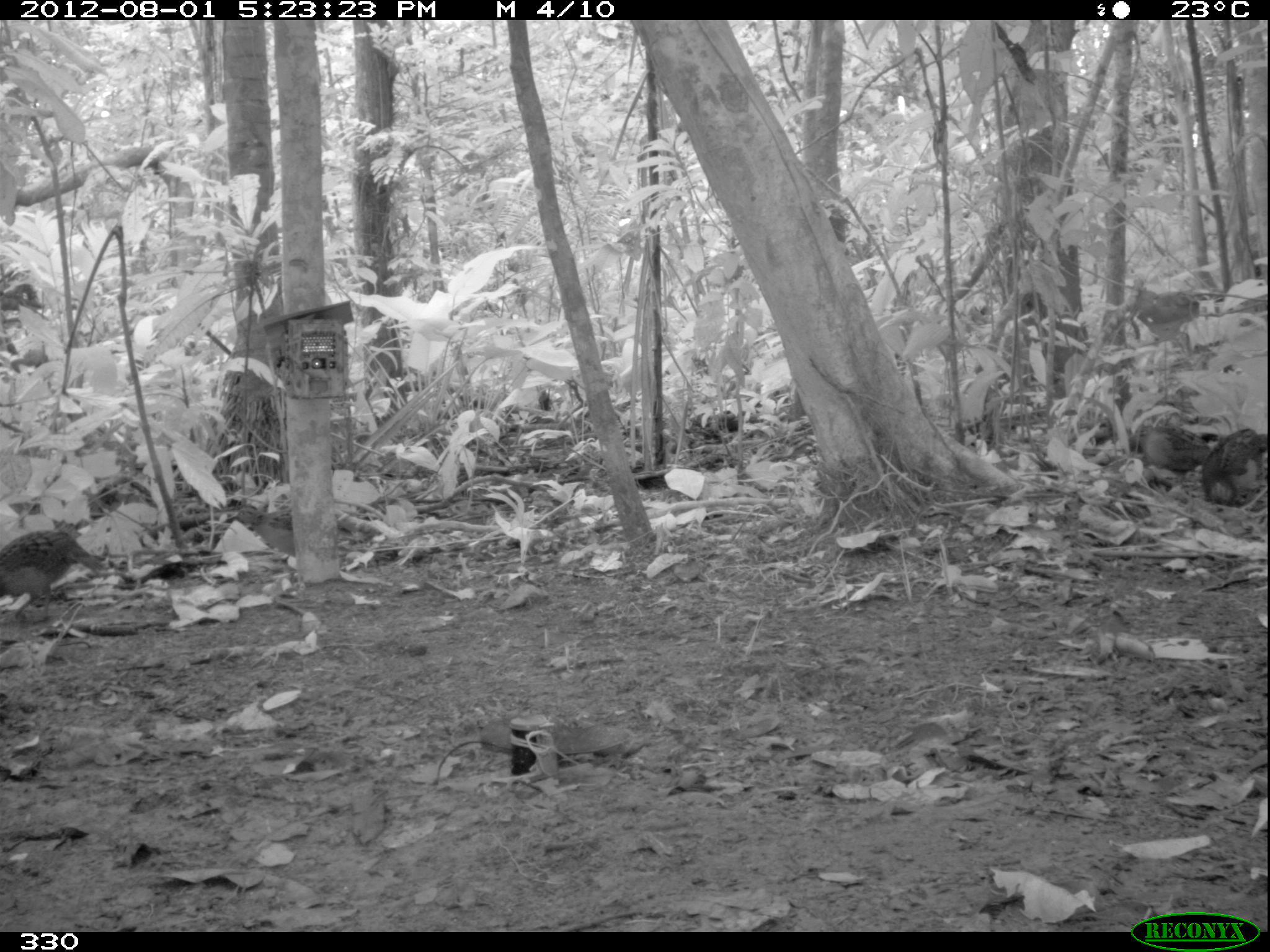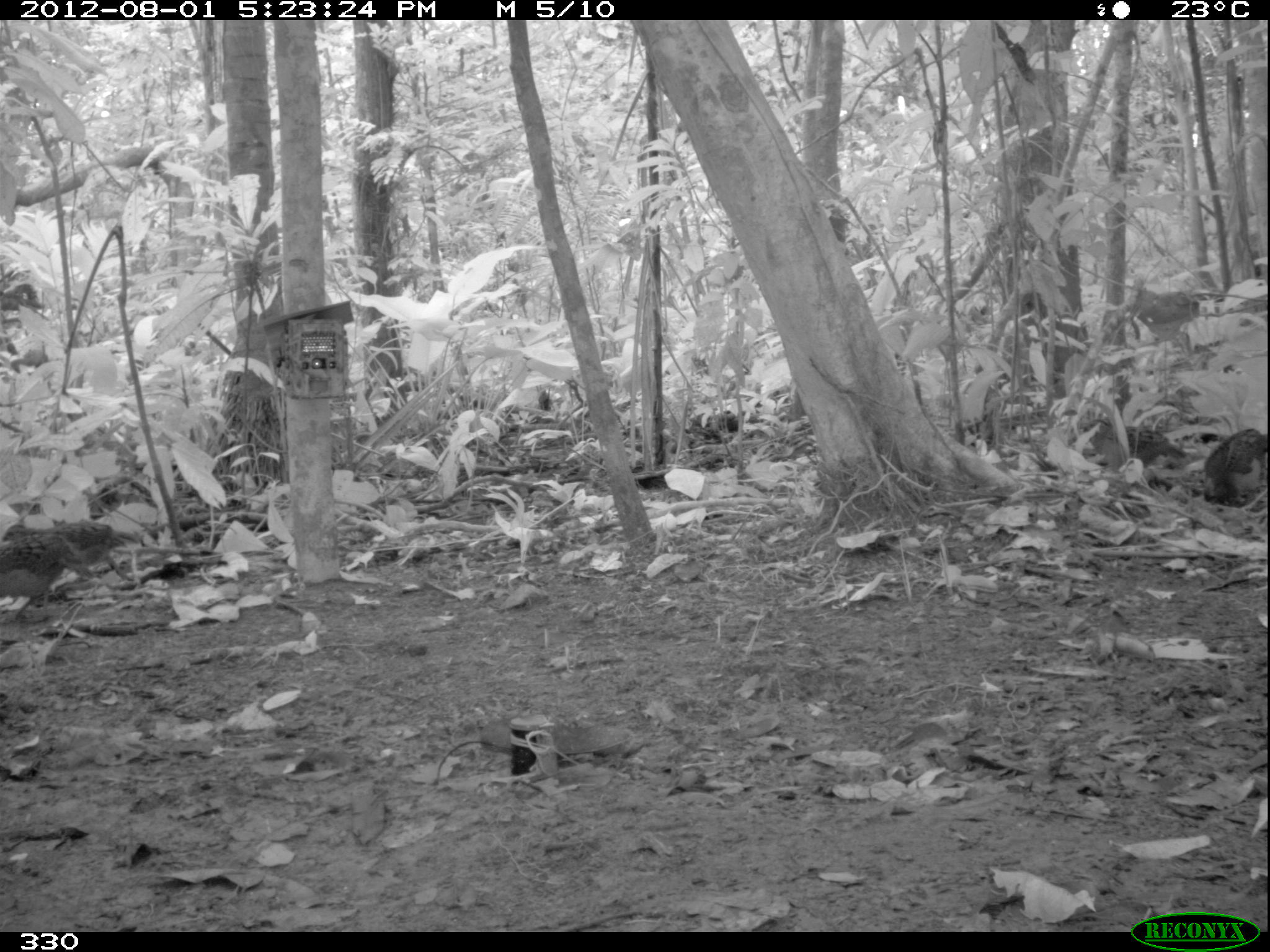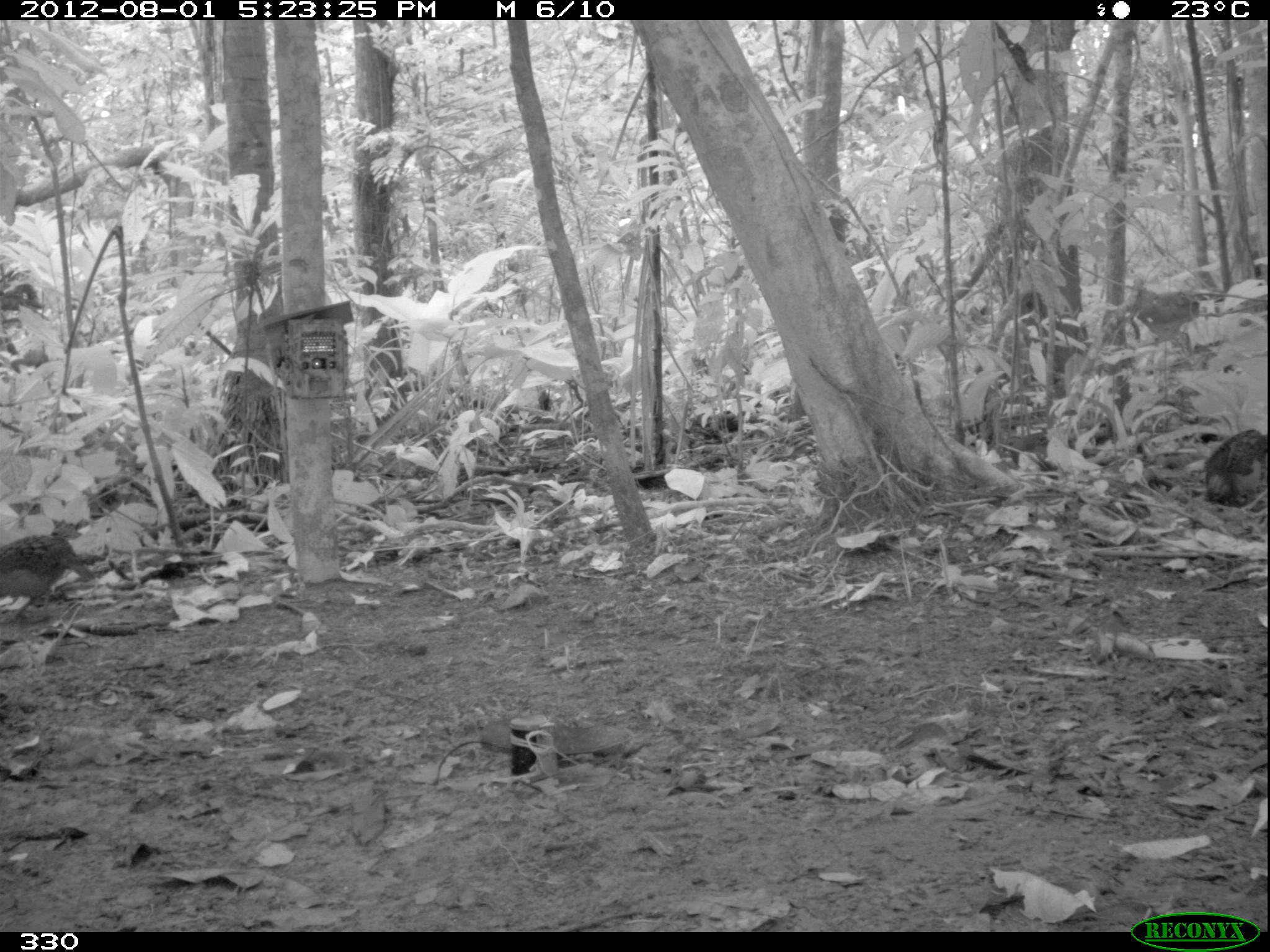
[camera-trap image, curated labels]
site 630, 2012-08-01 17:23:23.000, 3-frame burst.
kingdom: Animalia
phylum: Chordata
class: Aves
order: Galliformes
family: Phasianidae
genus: Alectoris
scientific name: Alectoris rufa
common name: red-legged partridge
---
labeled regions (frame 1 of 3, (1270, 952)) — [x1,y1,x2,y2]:
alectoris rufa: [221,495,385,566]; [0,526,109,629]; [1122,420,1215,491]; [1198,424,1266,512]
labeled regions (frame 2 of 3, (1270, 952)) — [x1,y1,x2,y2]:
alectoris rufa: [1,518,145,595]; [1,532,97,624]; [1081,415,1189,483]; [1195,425,1266,513]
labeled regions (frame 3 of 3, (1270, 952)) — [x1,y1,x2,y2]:
alectoris rufa: [0,529,98,626]; [1198,425,1268,510]